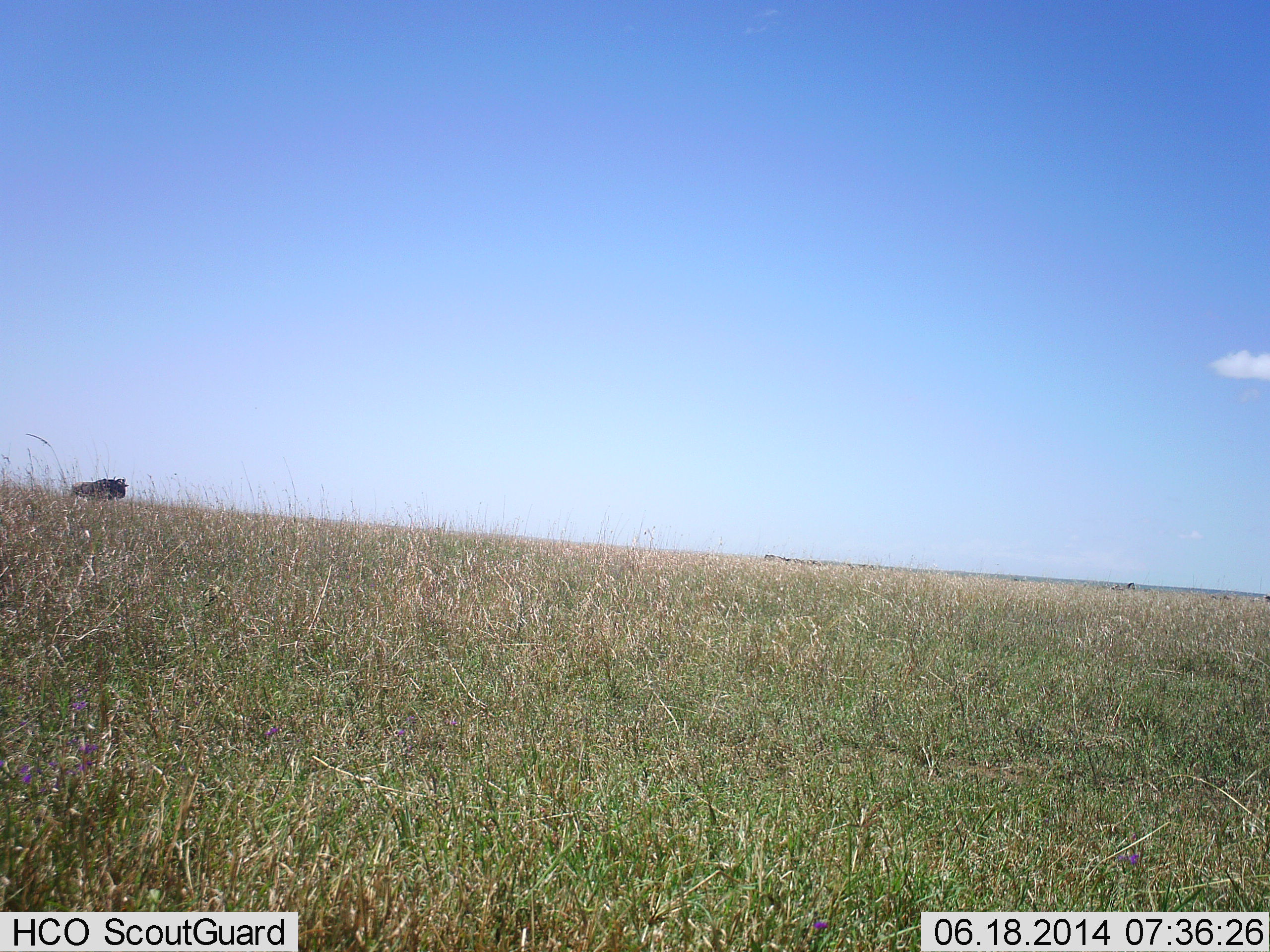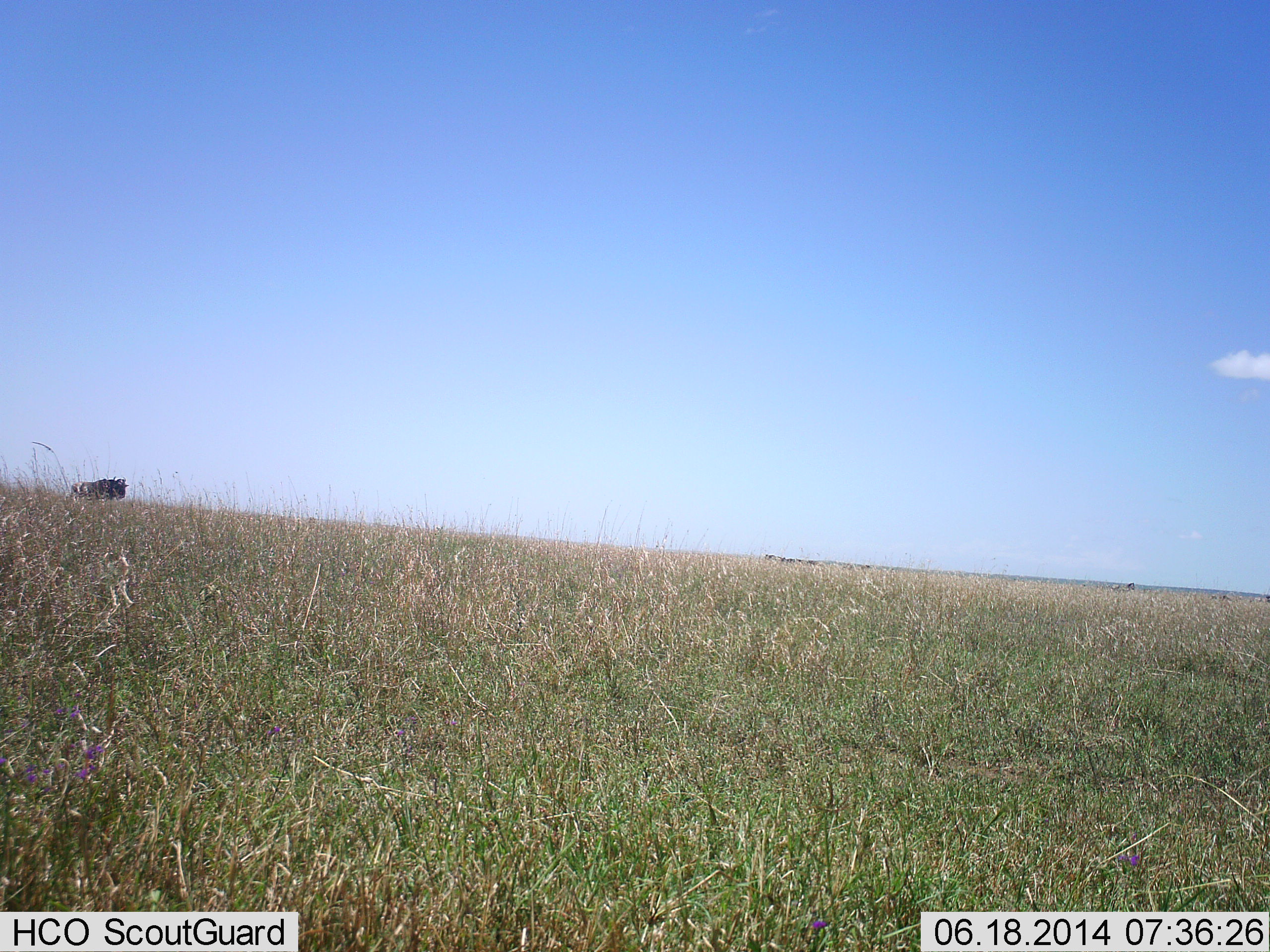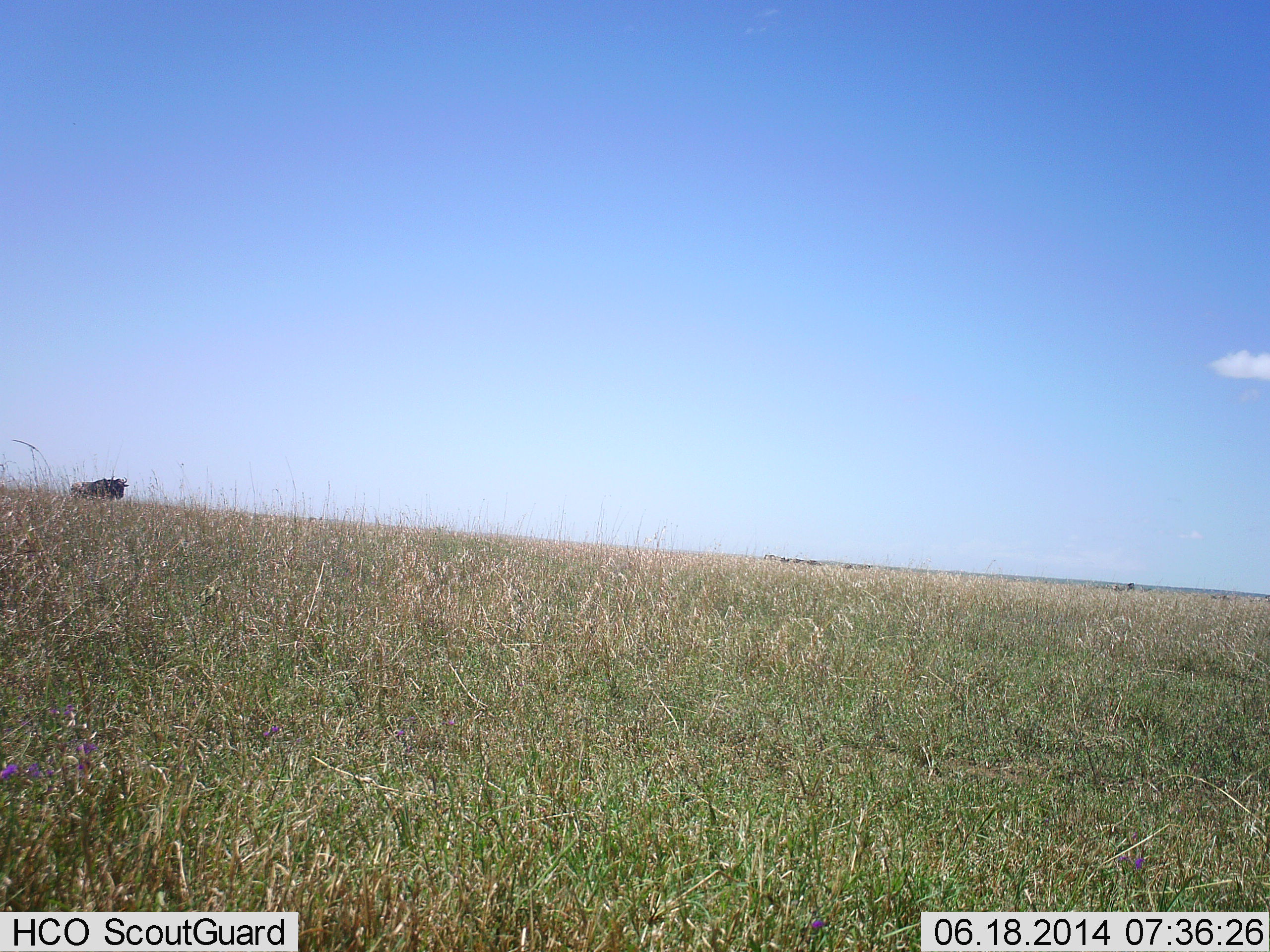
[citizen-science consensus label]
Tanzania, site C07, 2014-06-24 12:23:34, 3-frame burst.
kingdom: Animalia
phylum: Chordata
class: Mammalia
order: Artiodactyla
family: Bovidae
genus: Connochaetes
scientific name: Connochaetes taurinus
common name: blue wildebeest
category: wildebeest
Wildebeest (blue wildebeest) (Connochaetes taurinus), count 1. Behavior (volunteer vote fractions): standing 100%, resting 0%, moving 0%, interacting 0%. Young present (vote fraction): 0%. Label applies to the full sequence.